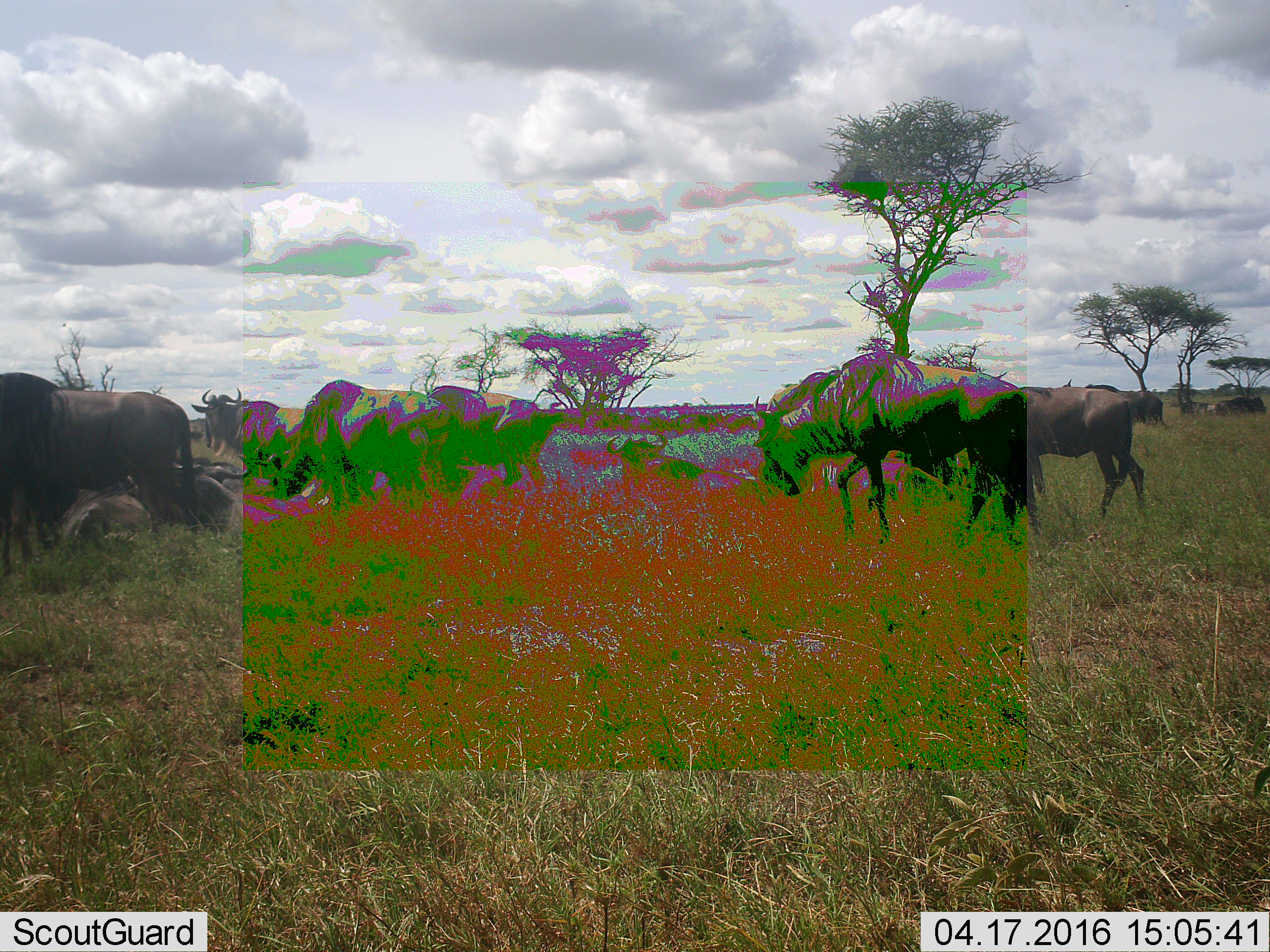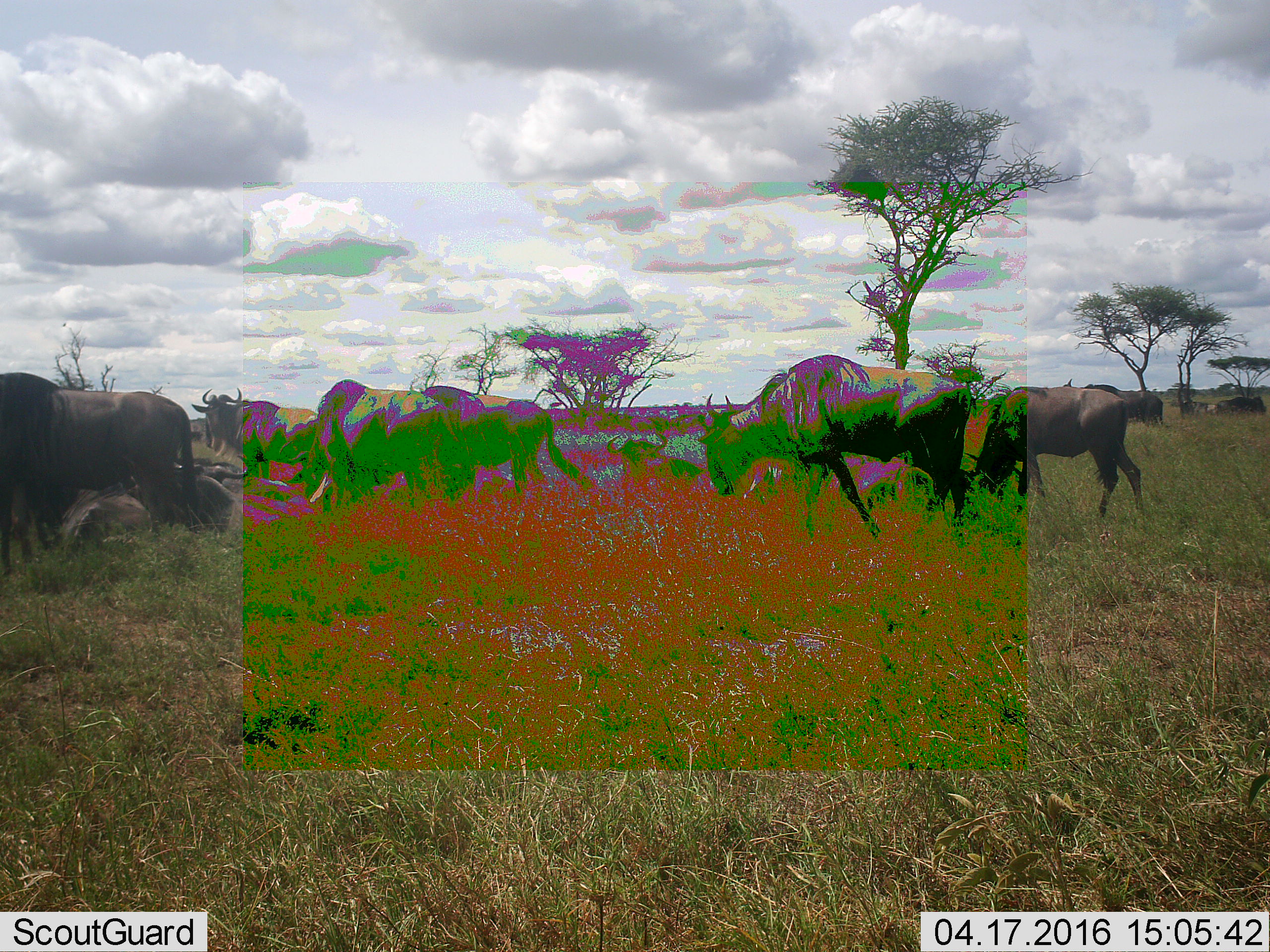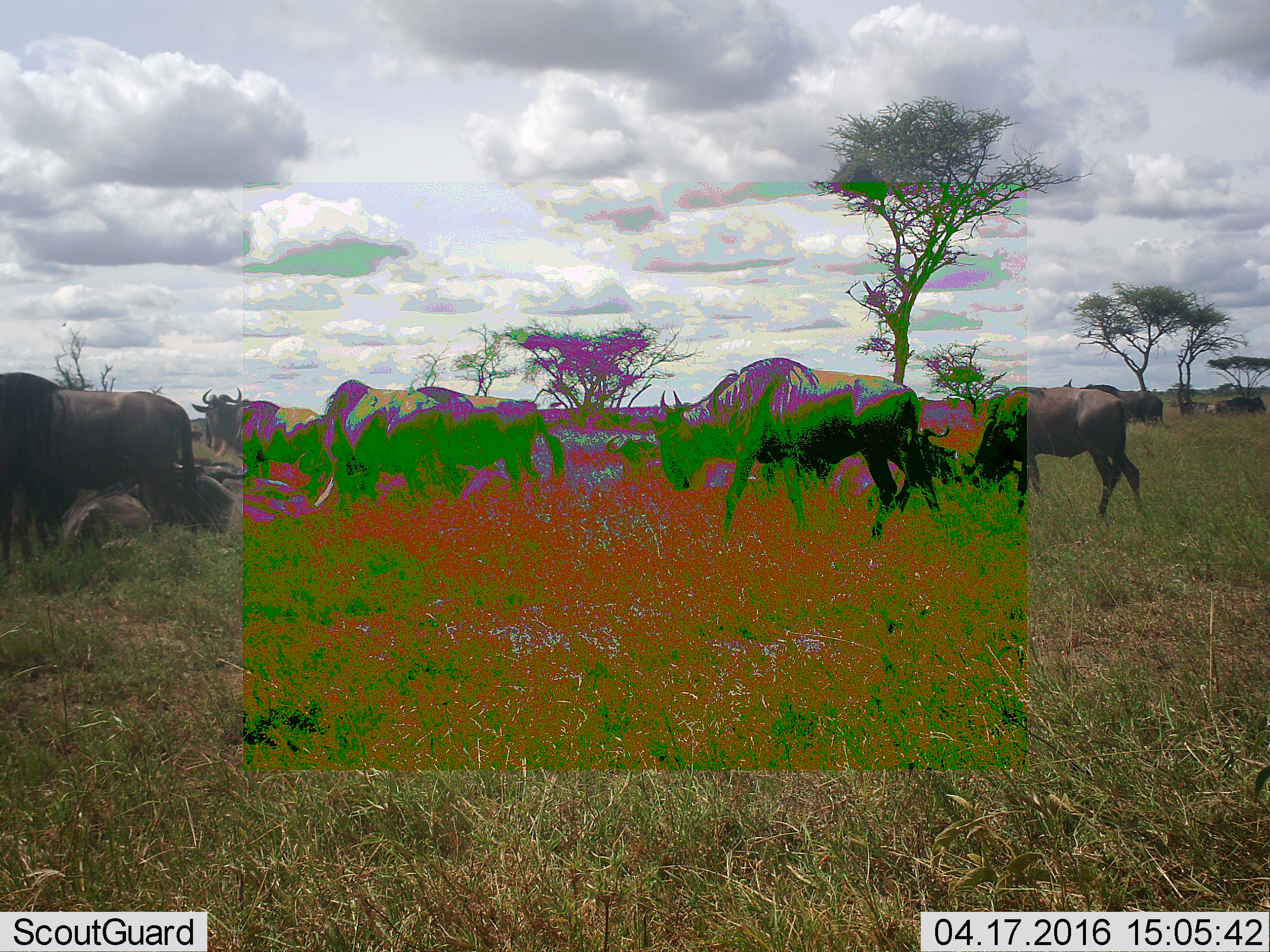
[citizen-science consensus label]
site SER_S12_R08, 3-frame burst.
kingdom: Animalia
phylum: Chordata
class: Mammalia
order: Artiodactyla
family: Bovidae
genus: Connochaetes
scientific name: Connochaetes taurinus taurinus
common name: blue wildebeest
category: wildebeestblue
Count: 11-50.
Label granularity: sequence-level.